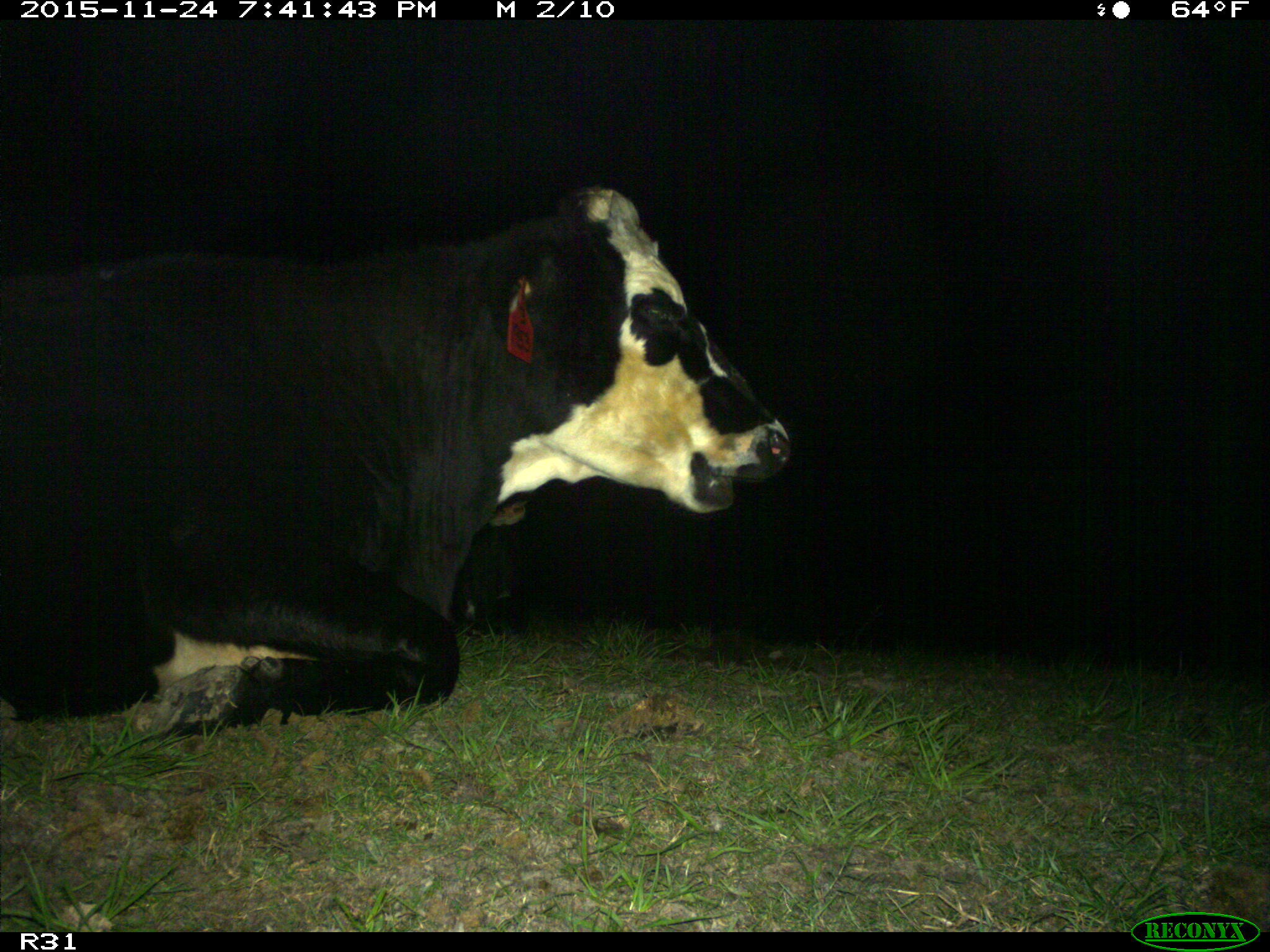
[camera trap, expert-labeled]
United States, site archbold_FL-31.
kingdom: Animalia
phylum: Chordata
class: Mammalia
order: Artiodactyla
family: Bovidae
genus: Bos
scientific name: Bos taurus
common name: domestic cow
Bos taurus (domestic cow).